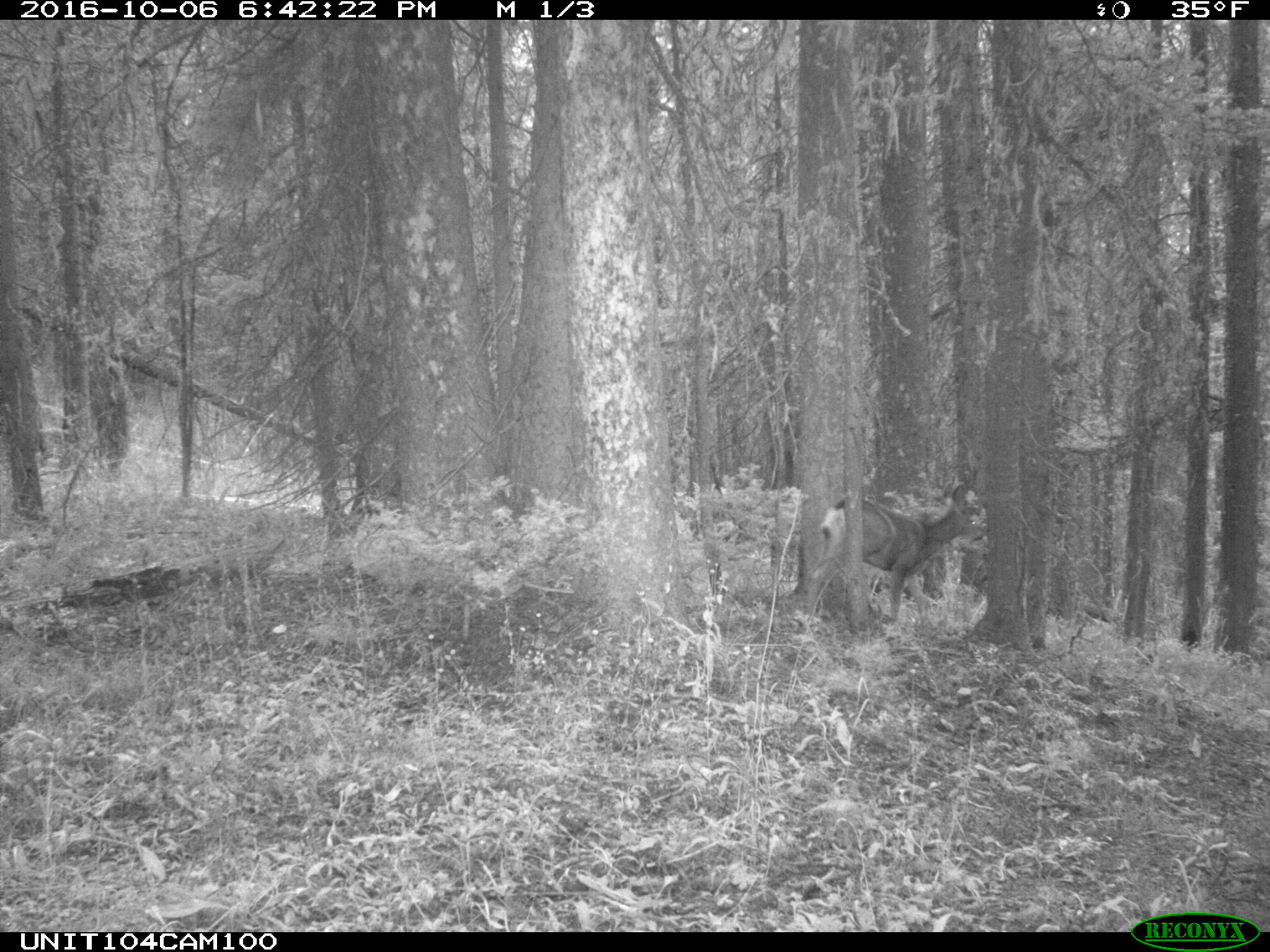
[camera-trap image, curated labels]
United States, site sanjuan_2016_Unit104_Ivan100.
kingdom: Animalia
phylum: Chordata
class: Mammalia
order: Artiodactyla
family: Cervidae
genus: Odocoileus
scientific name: Odocoileus hemionus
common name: mule deer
Odocoileus hemionus (mule deer).